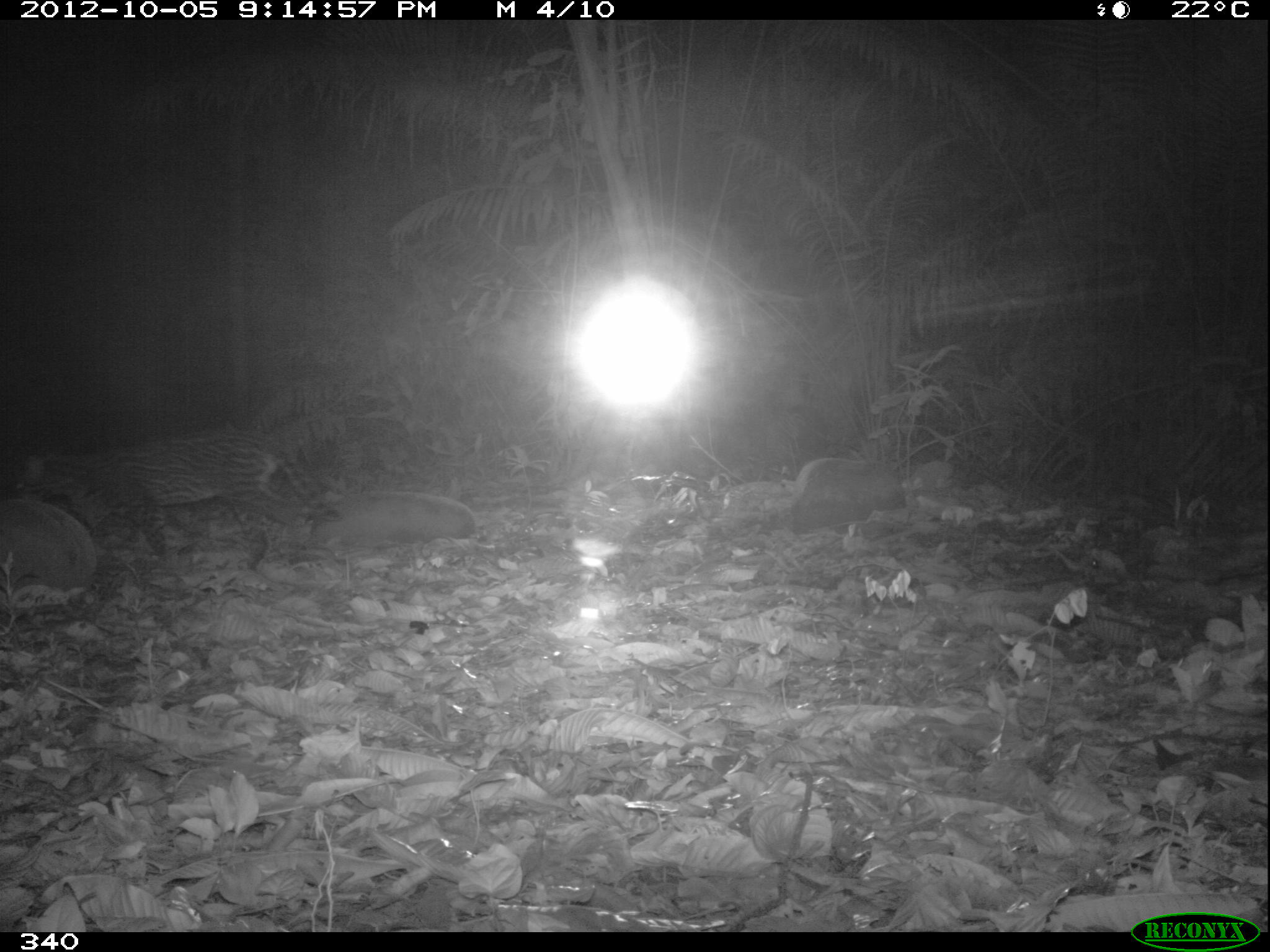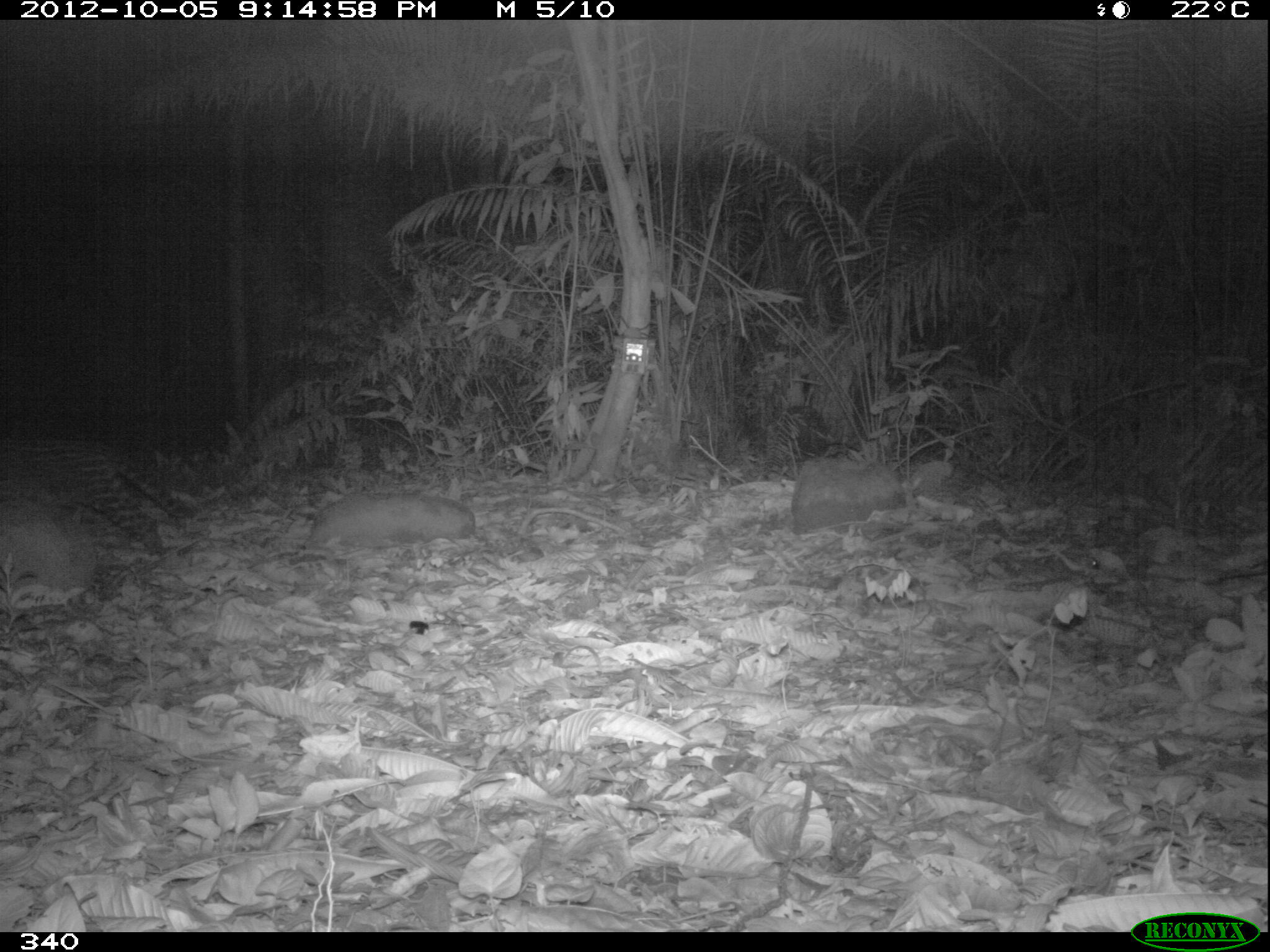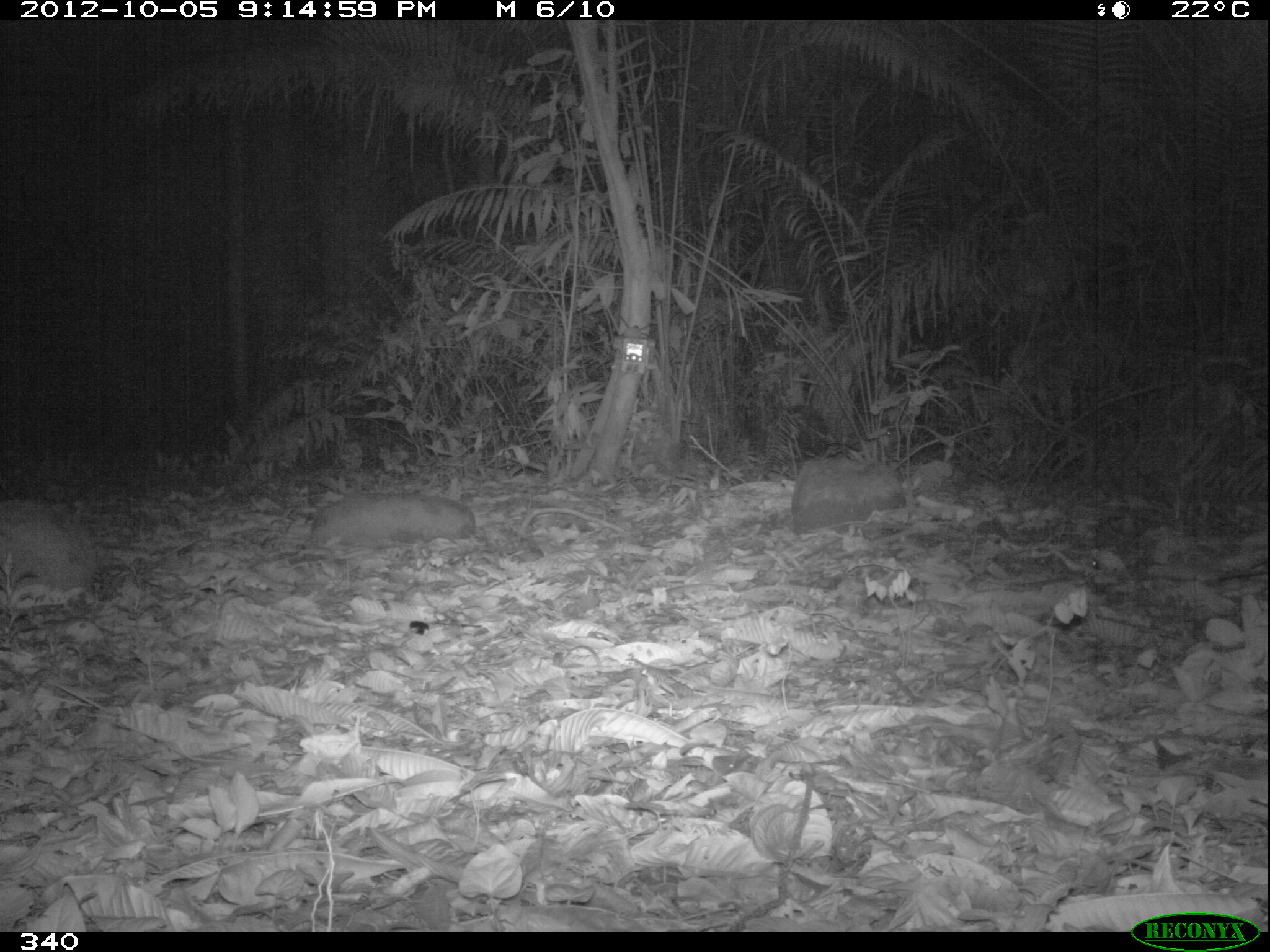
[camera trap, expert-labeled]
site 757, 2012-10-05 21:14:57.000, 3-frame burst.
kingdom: Animalia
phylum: Chordata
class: Mammalia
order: Carnivora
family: Felidae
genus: Leopardus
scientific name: Leopardus pardalis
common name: ocelot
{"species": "Leopardus pardalis (ocelot)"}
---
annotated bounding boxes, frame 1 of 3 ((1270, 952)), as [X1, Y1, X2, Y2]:
leopardus pardalis: [14, 427, 338, 572]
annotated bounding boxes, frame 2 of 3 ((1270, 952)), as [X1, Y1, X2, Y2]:
leopardus pardalis: [0, 435, 196, 554]